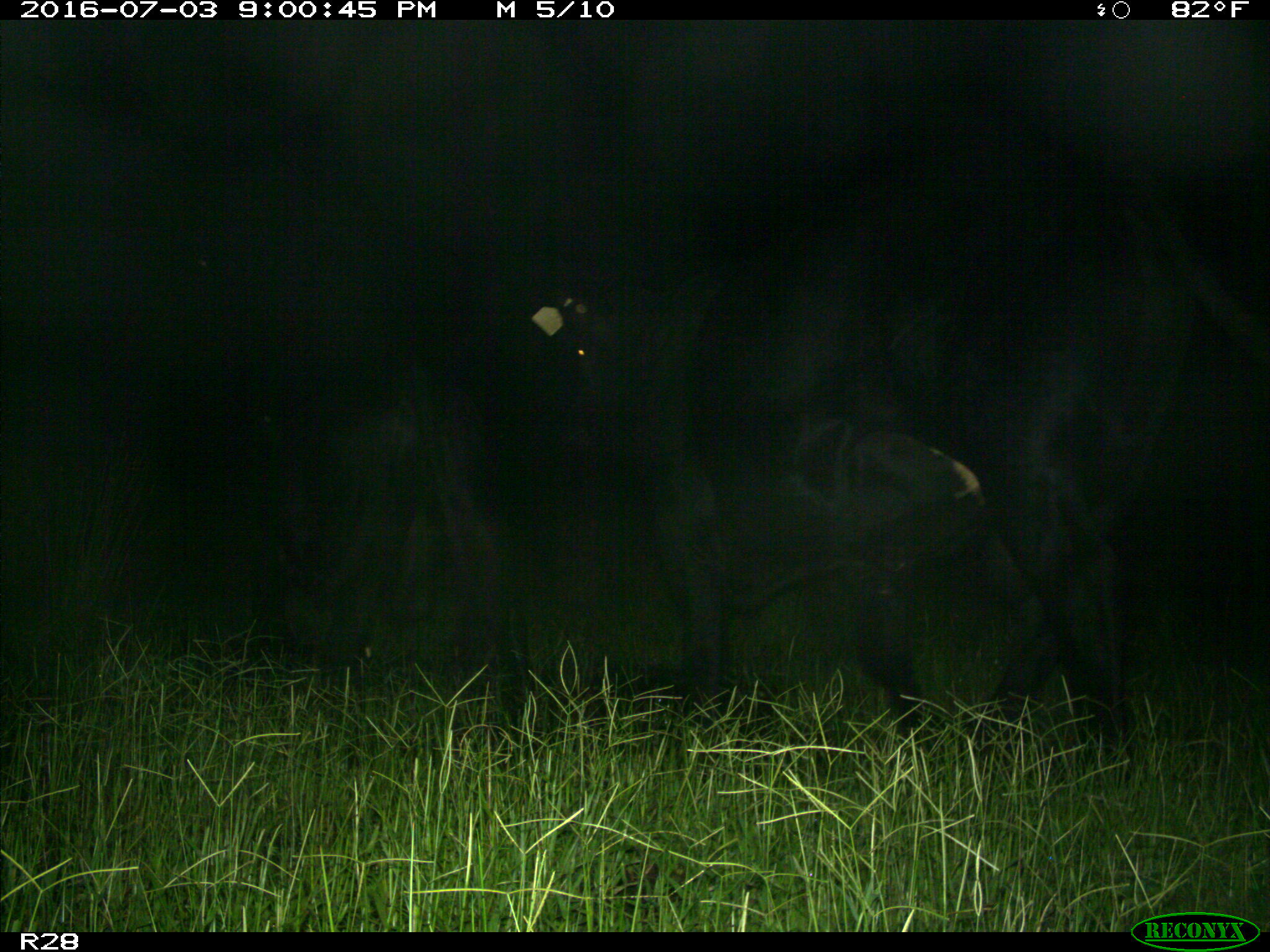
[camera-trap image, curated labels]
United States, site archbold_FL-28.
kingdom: Animalia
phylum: Chordata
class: Mammalia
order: Artiodactyla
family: Bovidae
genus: Bos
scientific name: Bos taurus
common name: domestic cow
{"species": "Bos taurus (domestic cow)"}